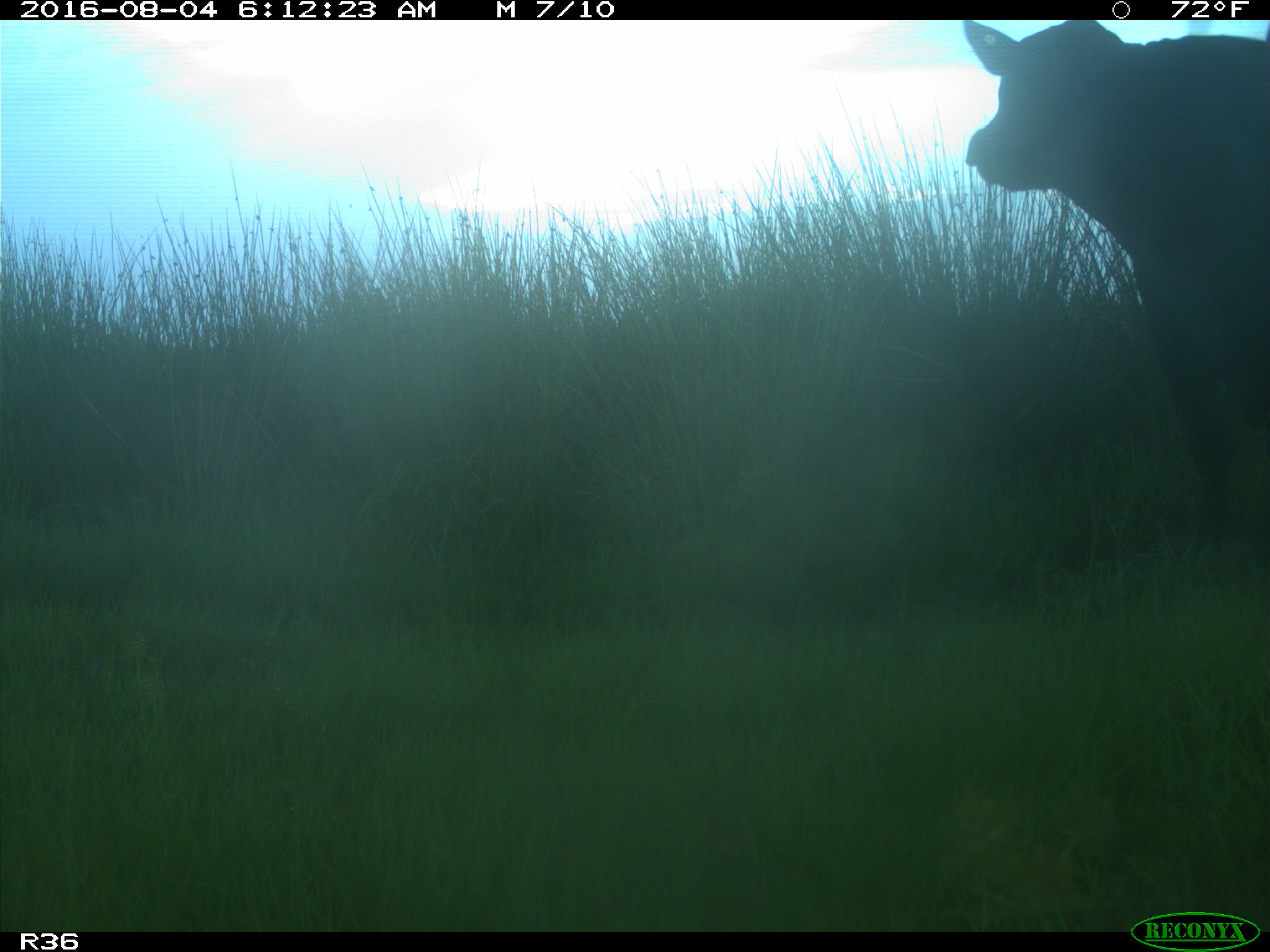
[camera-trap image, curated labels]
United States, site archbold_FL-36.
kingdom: Animalia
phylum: Chordata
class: Mammalia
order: Artiodactyla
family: Bovidae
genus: Bos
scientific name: Bos taurus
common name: domestic cow